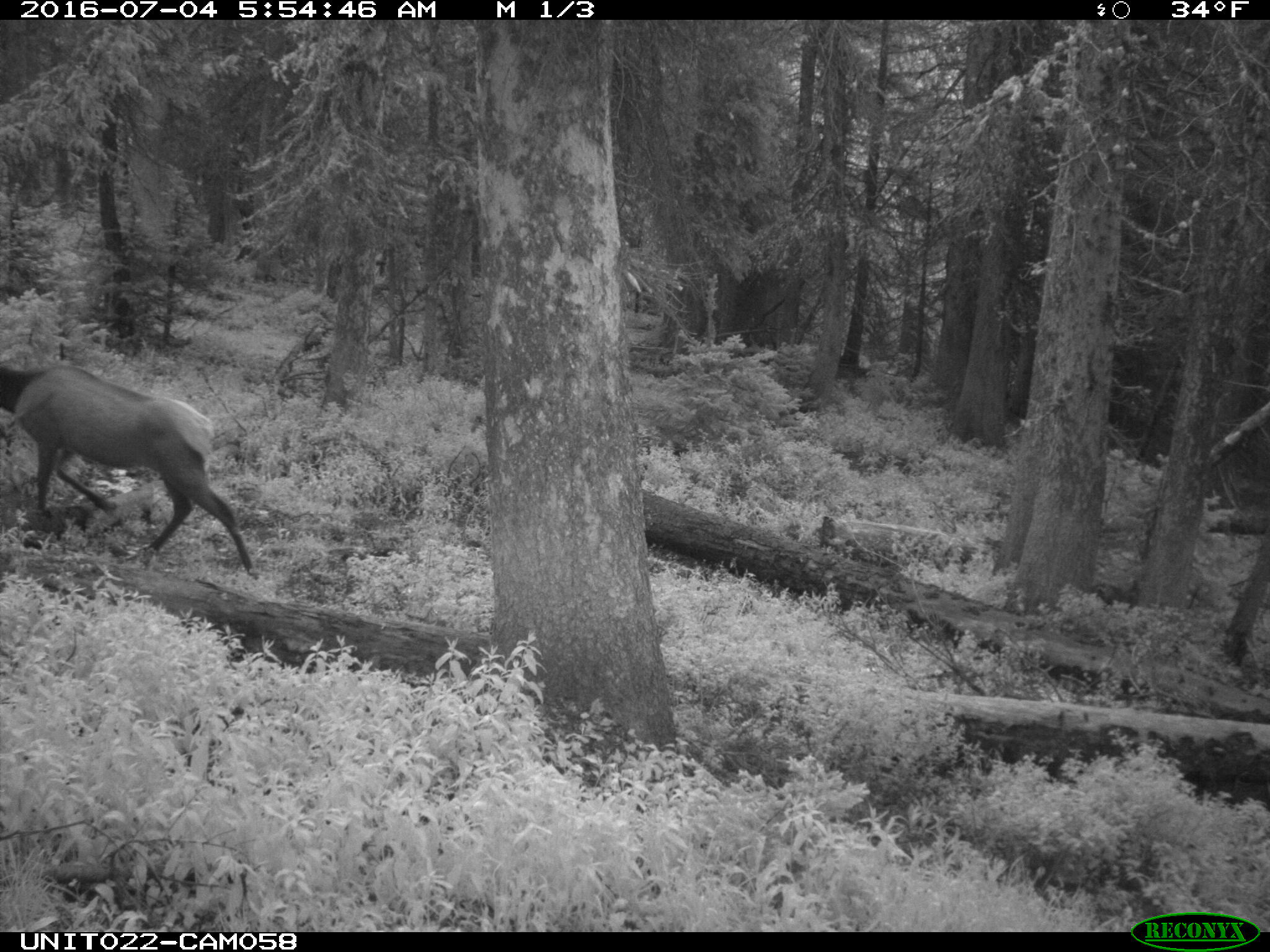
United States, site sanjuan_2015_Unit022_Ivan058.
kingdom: Animalia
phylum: Chordata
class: Mammalia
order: Artiodactyla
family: Cervidae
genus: Cervus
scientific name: Cervus elaphus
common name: red deer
Cervus elaphus (red deer).